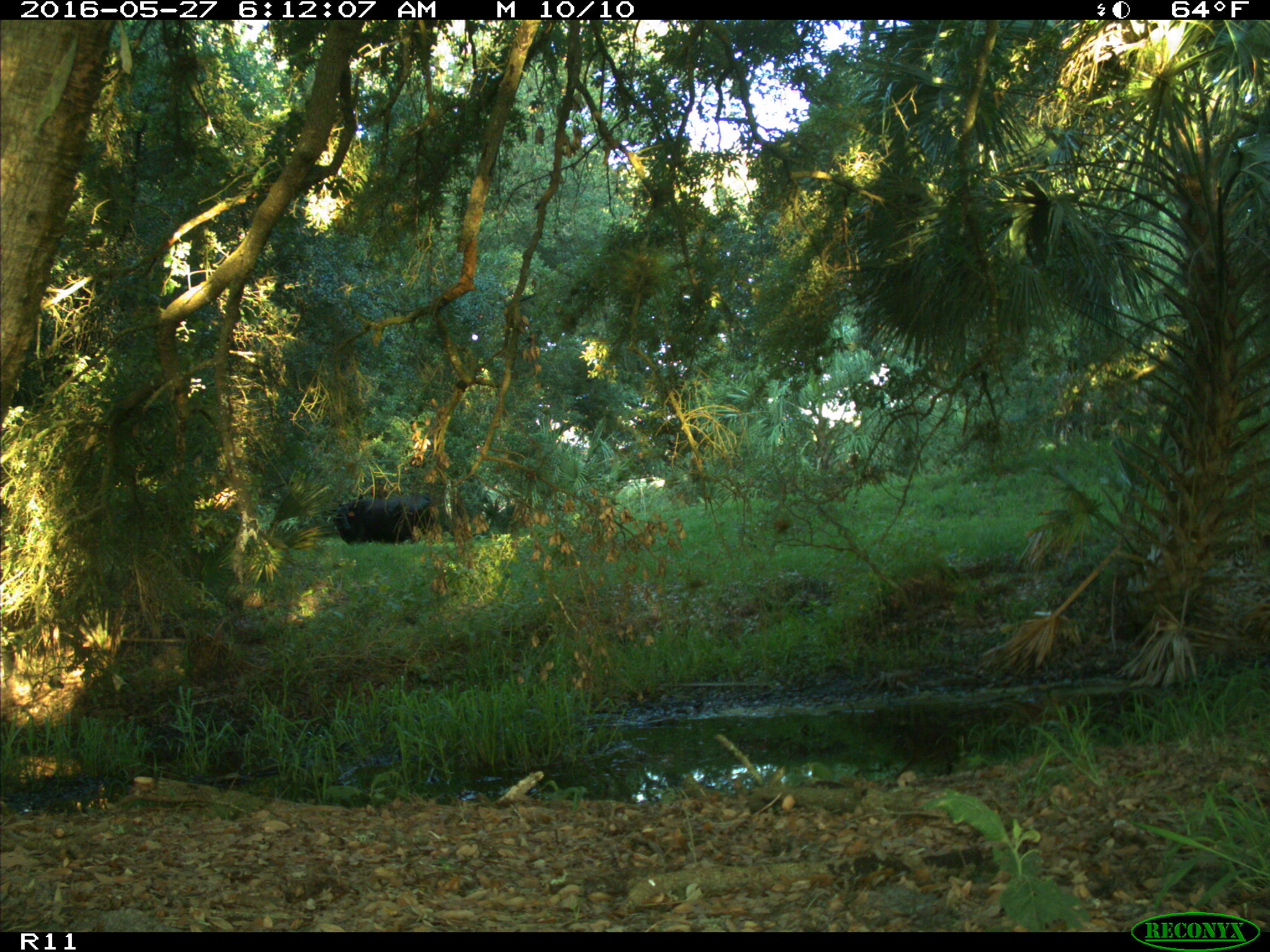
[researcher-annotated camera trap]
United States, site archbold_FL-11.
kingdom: Animalia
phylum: Chordata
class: Mammalia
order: Artiodactyla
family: Bovidae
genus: Bos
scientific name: Bos taurus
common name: domestic cow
Bos taurus (domestic cow).